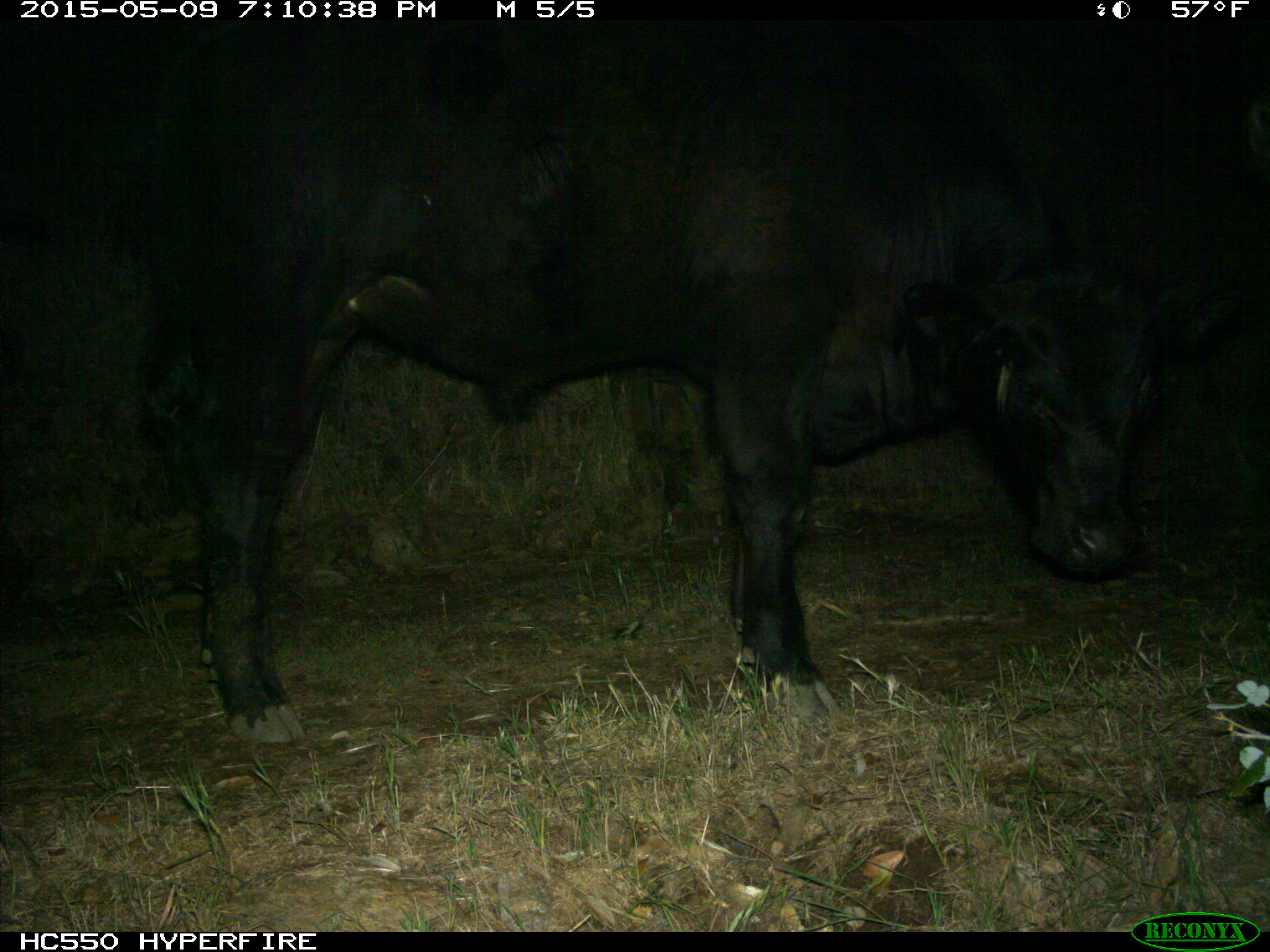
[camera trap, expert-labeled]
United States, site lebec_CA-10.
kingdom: Animalia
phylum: Chordata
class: Mammalia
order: Artiodactyla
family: Bovidae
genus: Bos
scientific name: Bos taurus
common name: domestic cow